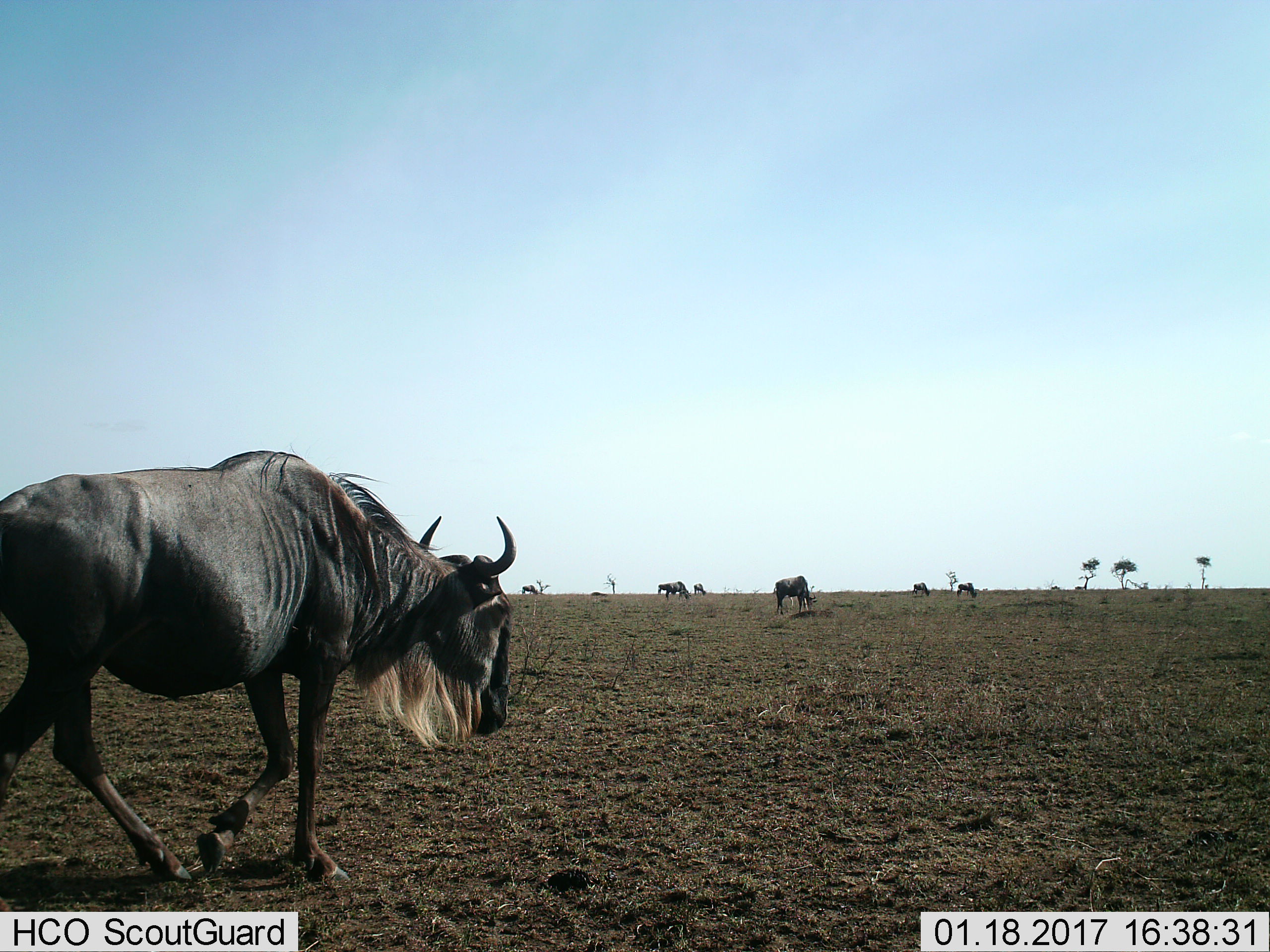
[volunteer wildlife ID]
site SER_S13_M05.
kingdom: Animalia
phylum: Chordata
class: Mammalia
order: Artiodactyla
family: Bovidae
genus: Connochaetes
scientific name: Connochaetes taurinus taurinus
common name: blue wildebeest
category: wildebeestblue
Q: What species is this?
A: Wildebeestblue (blue wildebeest) (Connochaetes taurinus taurinus).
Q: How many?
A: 8.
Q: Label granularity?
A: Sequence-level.